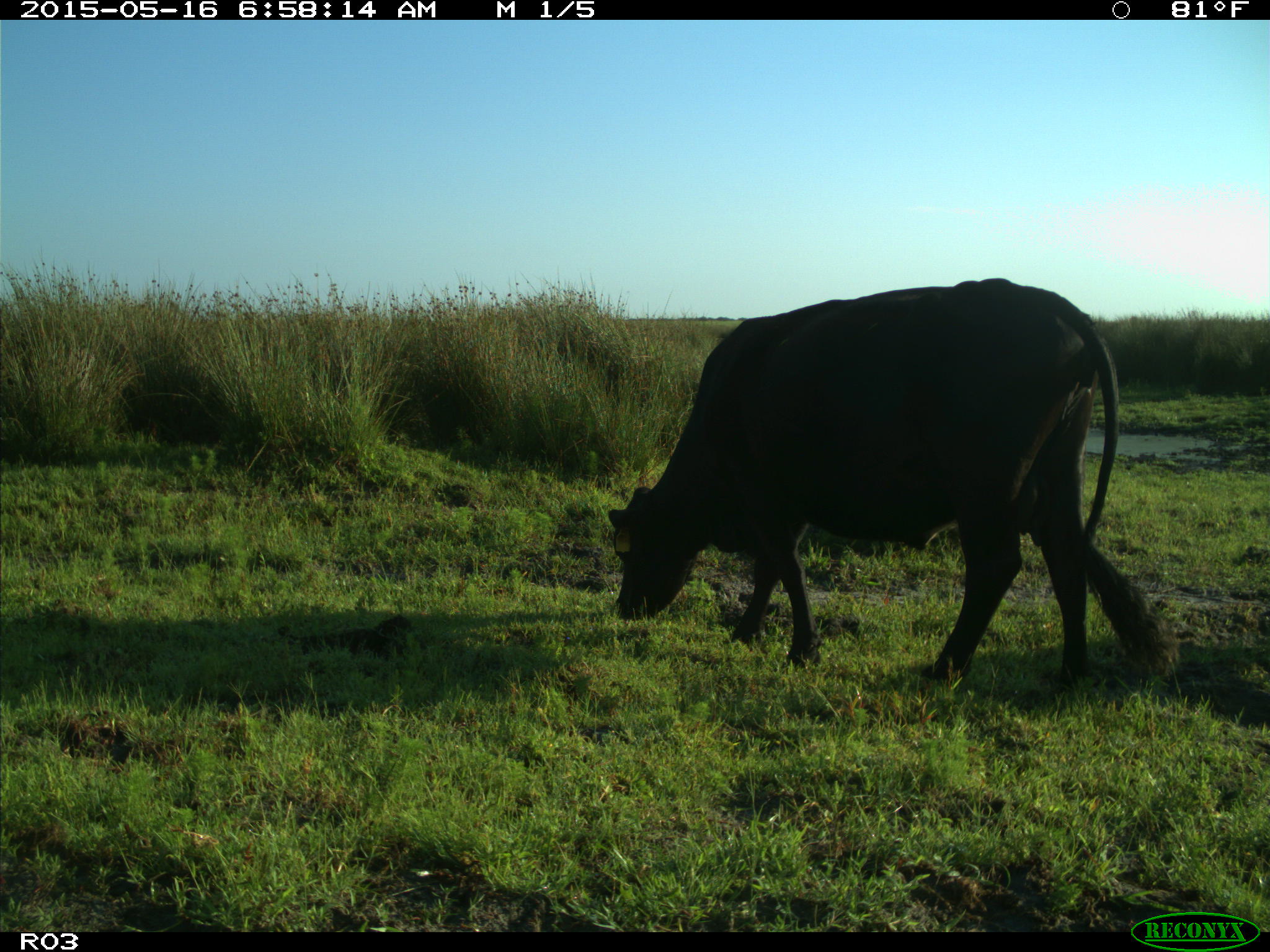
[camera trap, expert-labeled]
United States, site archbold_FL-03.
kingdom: Animalia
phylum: Chordata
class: Mammalia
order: Artiodactyla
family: Bovidae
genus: Bos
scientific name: Bos taurus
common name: domestic cow